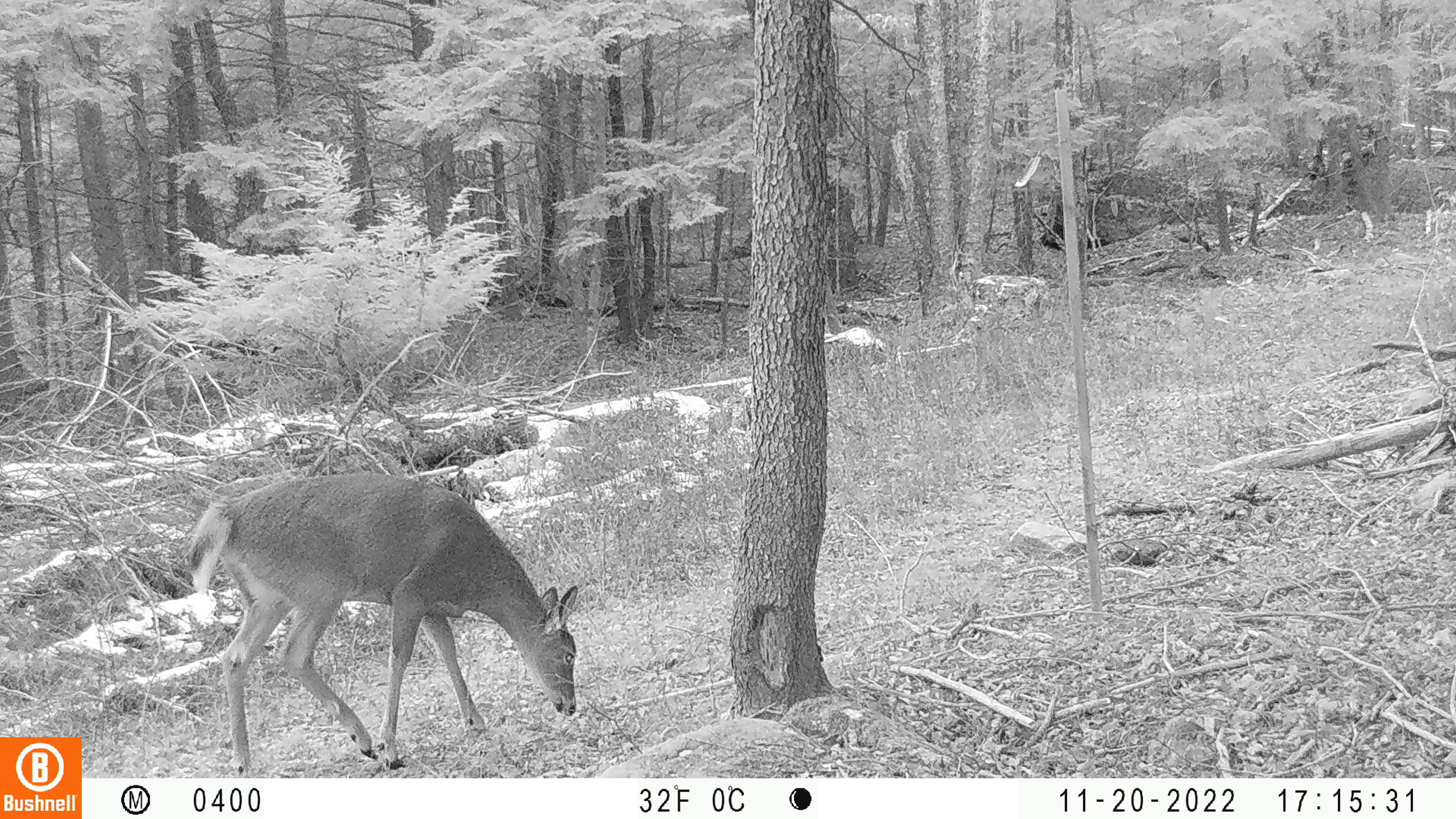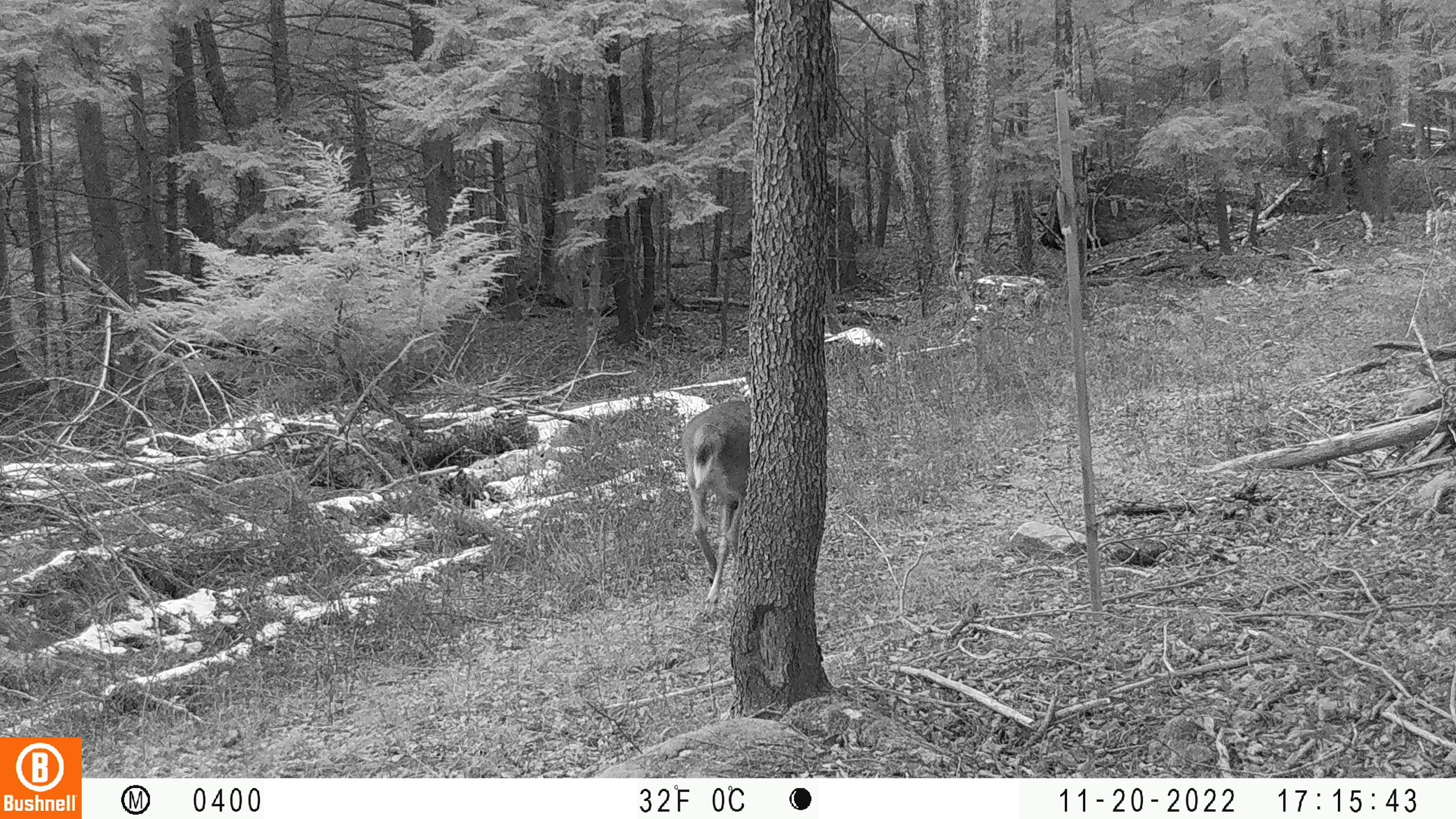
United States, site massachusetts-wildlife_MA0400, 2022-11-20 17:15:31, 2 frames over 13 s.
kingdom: Animalia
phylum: Chordata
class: Mammalia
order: Artiodactyla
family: Cervidae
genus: Odocoileus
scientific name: Odocoileus virginianus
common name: white-tailed deer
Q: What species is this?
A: White-tailed deer (Odocoileus virginianus).